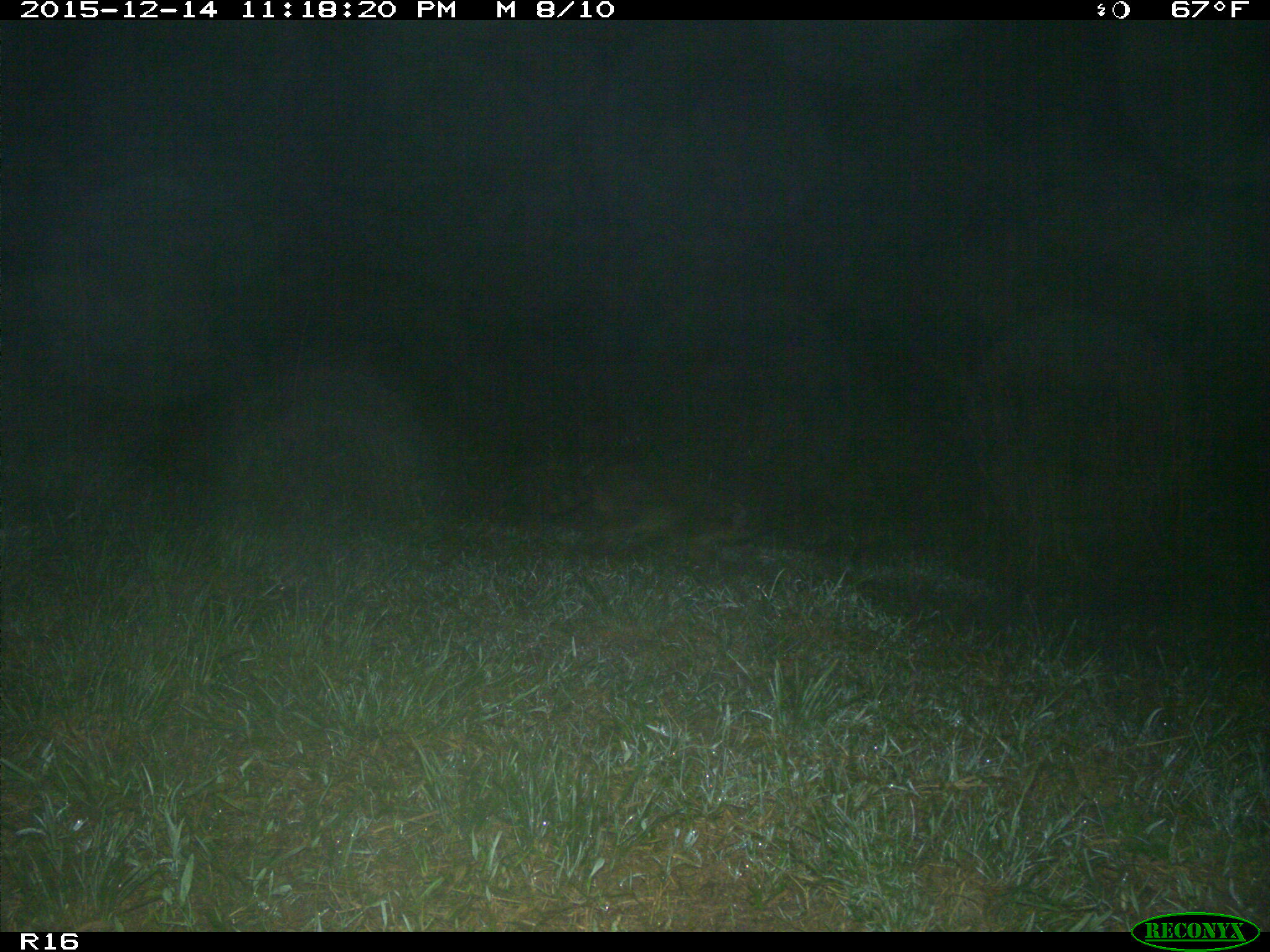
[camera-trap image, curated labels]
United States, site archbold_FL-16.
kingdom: Animalia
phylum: Chordata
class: Mammalia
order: Carnivora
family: Procyonidae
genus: Procyon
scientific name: Procyon lotor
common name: common raccoon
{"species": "Procyon lotor (common raccoon)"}